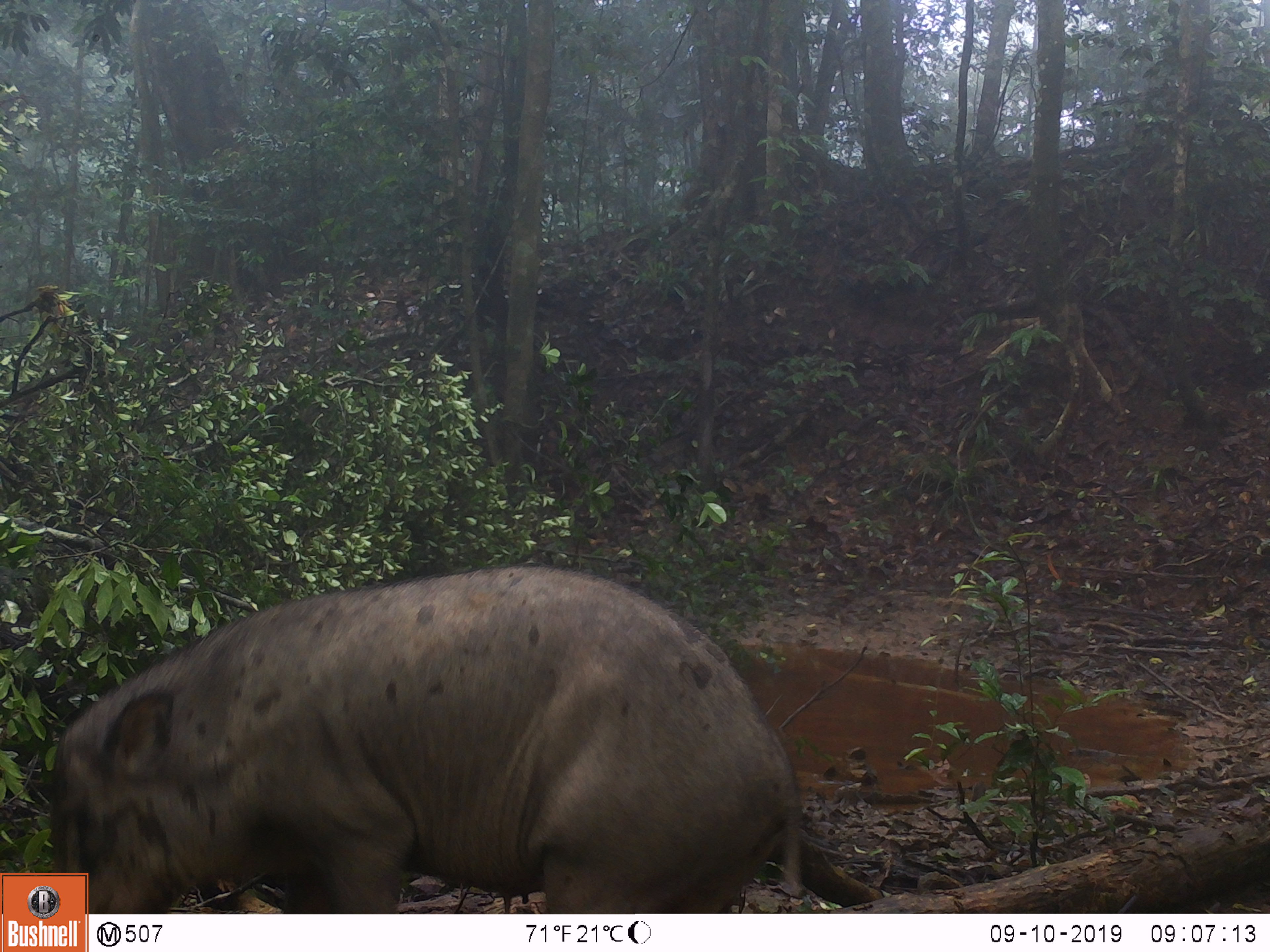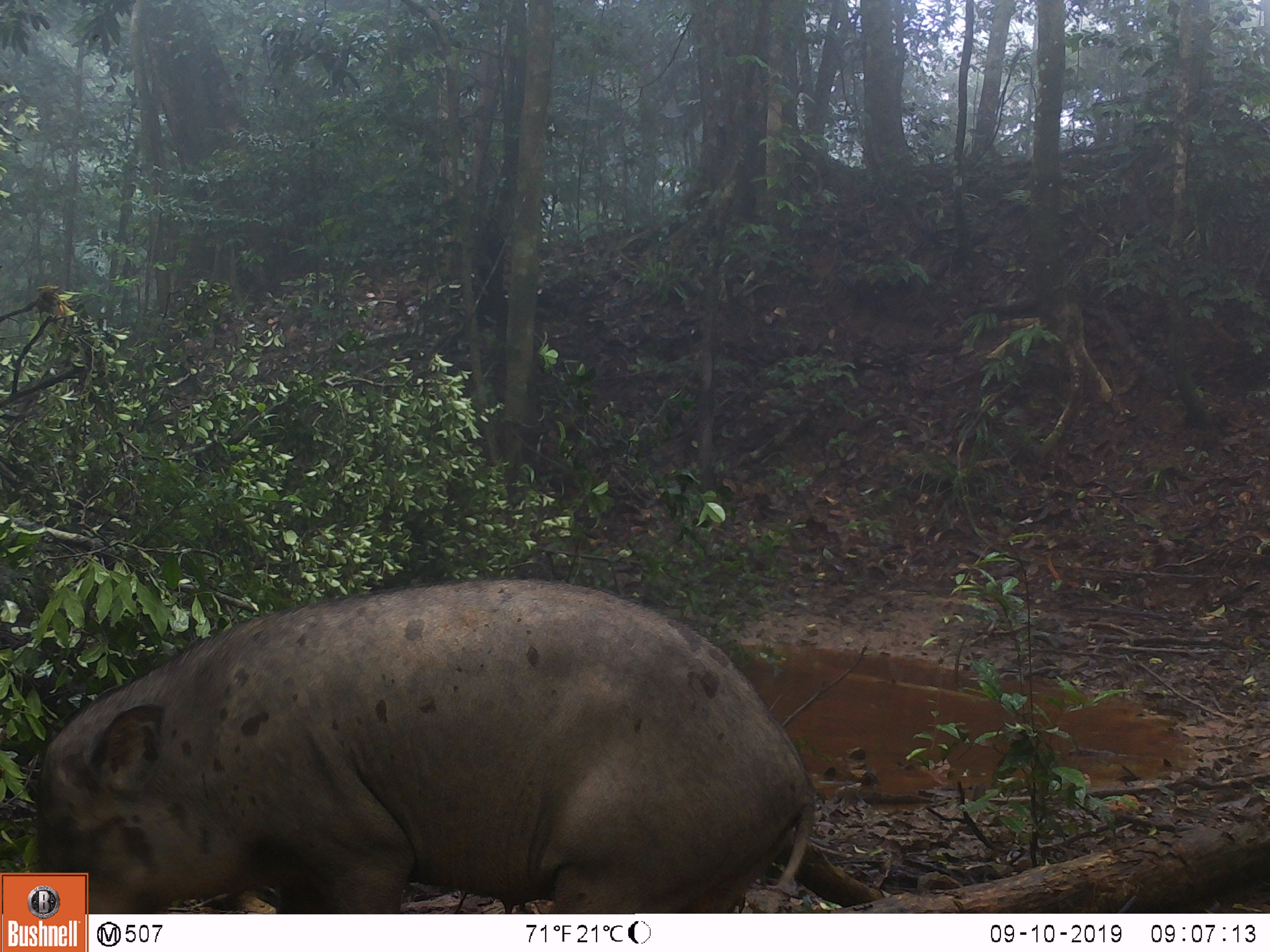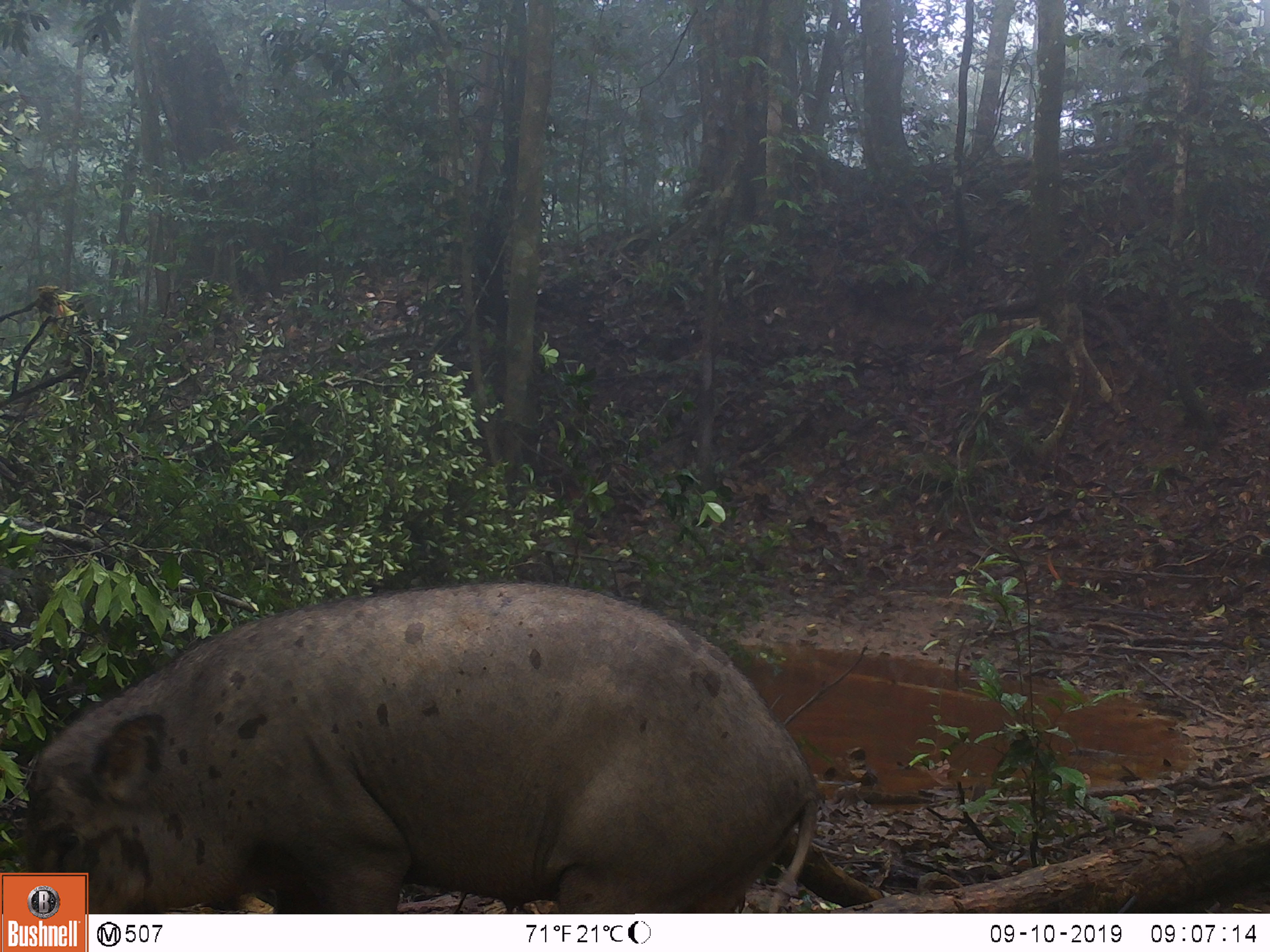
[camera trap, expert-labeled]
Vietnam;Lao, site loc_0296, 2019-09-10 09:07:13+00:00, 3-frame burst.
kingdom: Animalia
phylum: Chordata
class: Mammalia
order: Artiodactyla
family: Suidae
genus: Sus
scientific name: Sus scrofa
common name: eurasian wild pig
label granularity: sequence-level